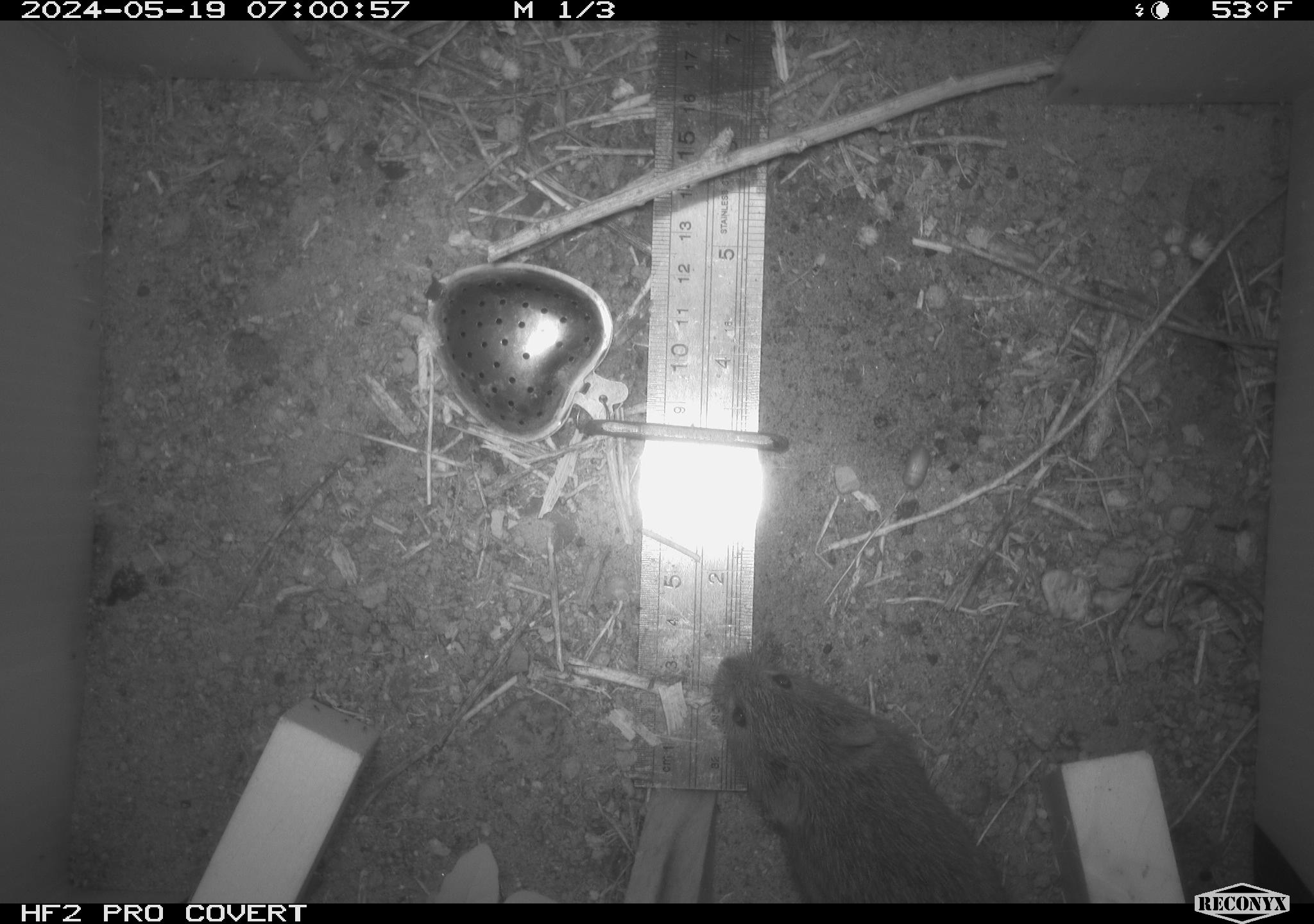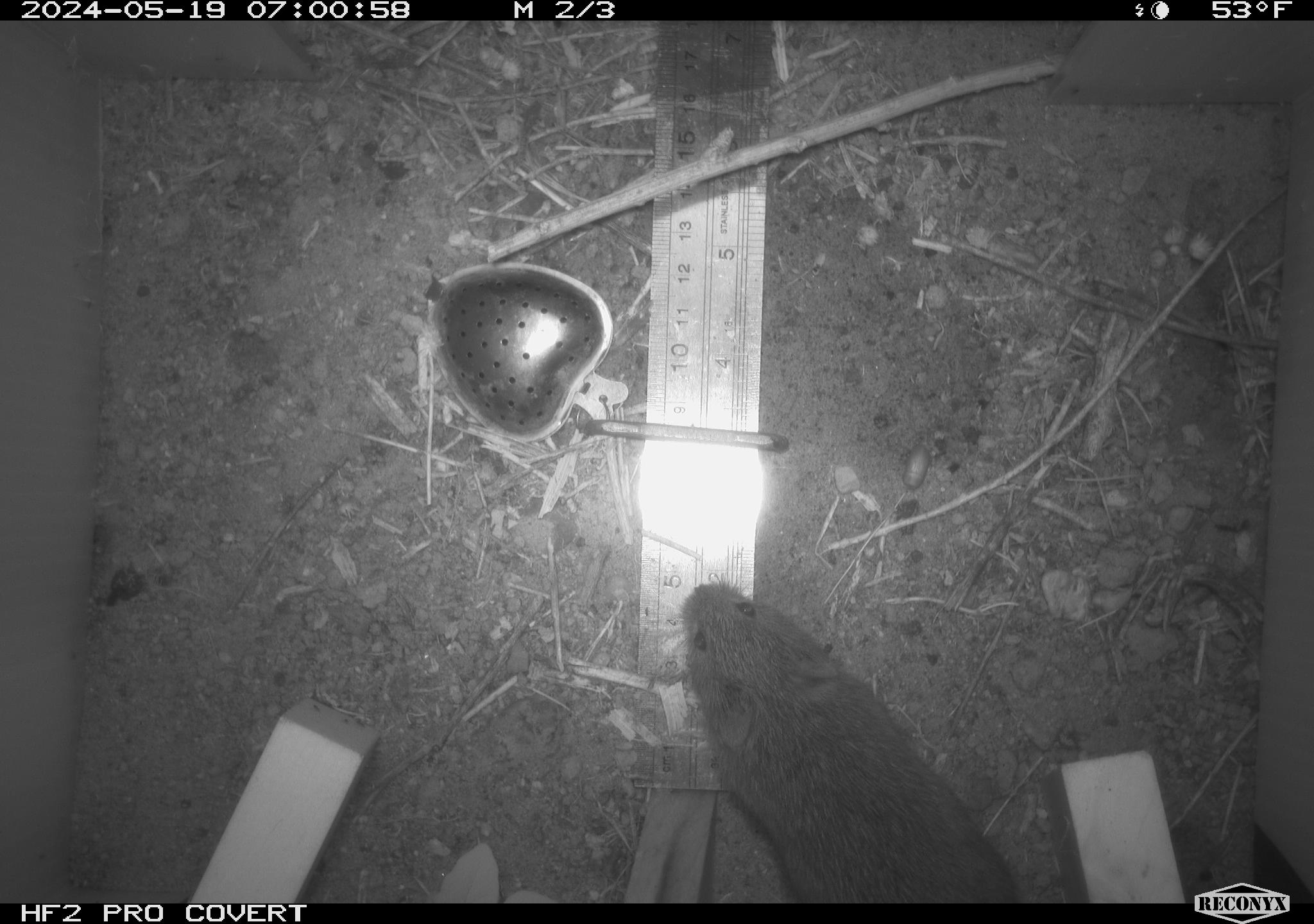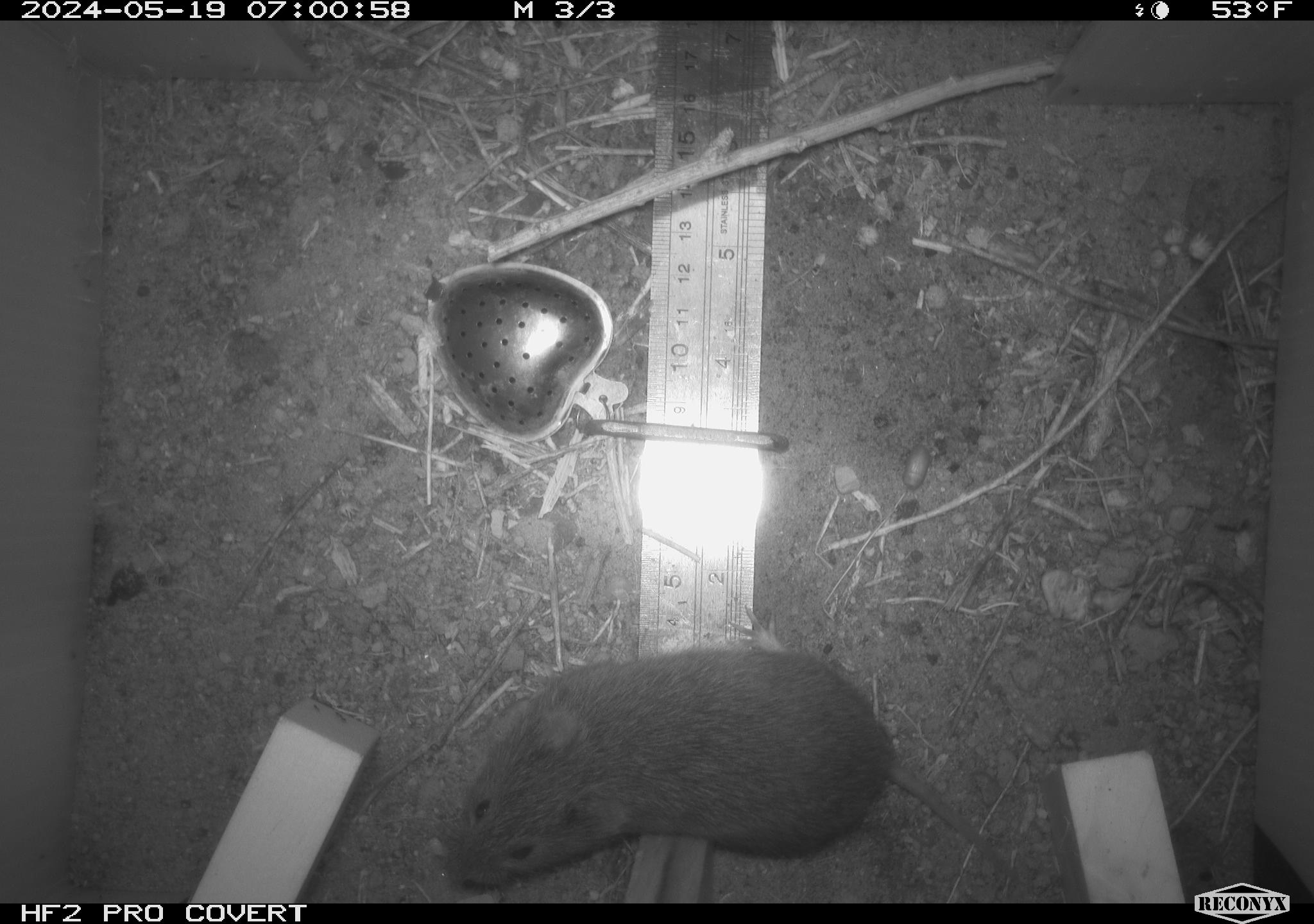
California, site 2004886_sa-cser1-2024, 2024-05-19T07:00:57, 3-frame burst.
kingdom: Animalia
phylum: Chordata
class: Mammalia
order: Rodentia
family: Cricetidae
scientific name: Cricetidae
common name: hamsters, voles, lemmings, and allies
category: cricetidae family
Cricetidae family (hamsters, voles, lemmings, and allies) (Cricetidae).